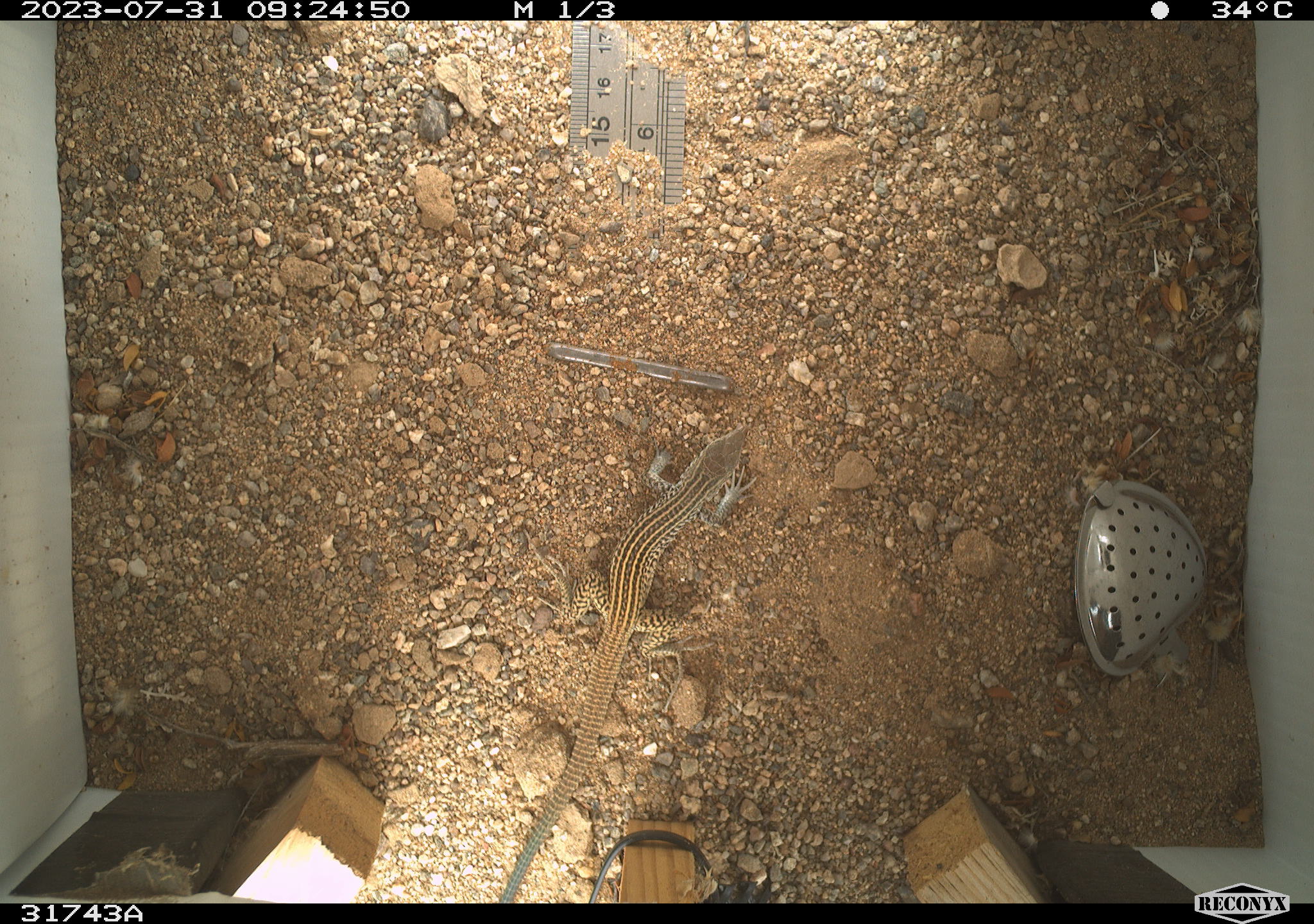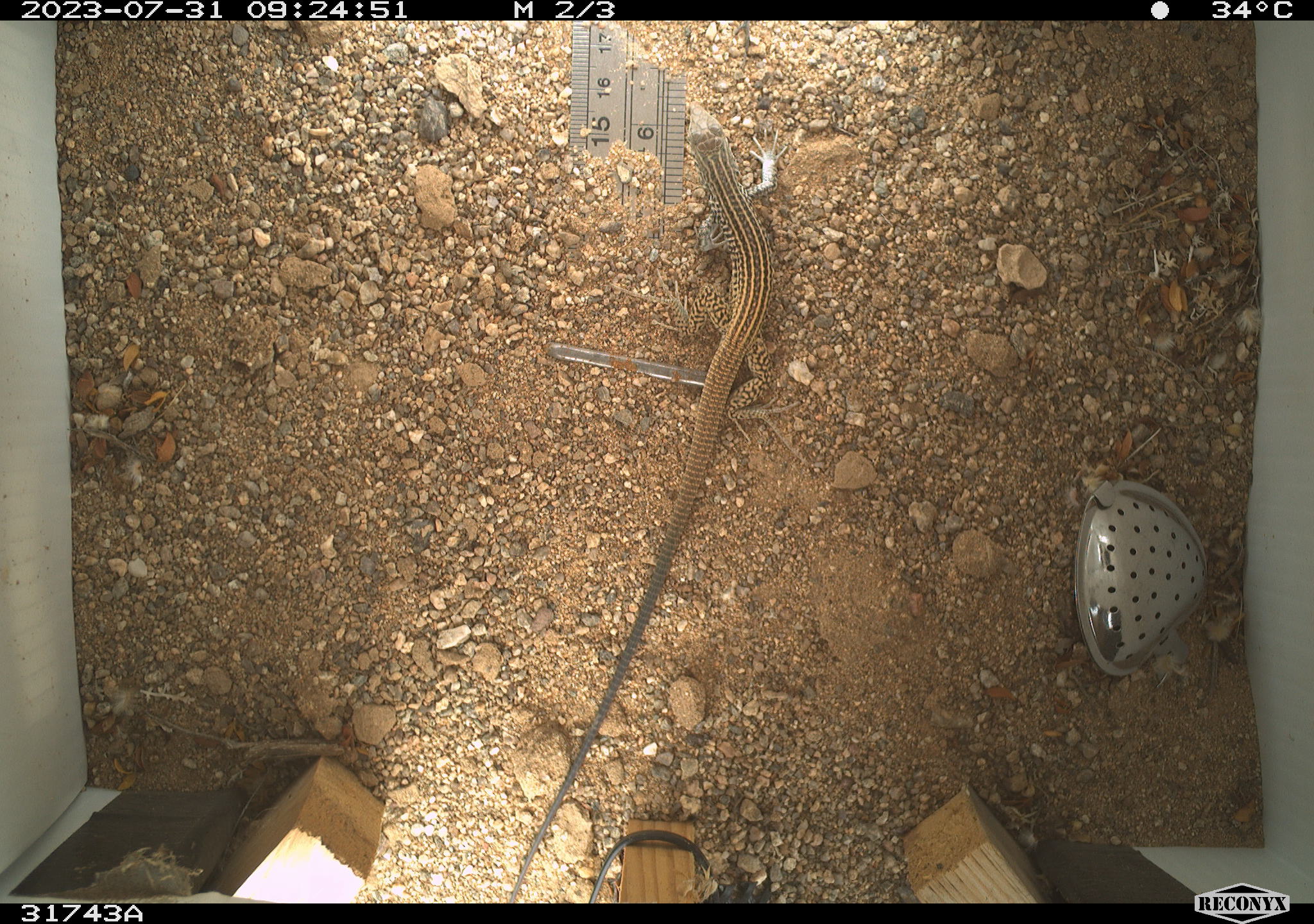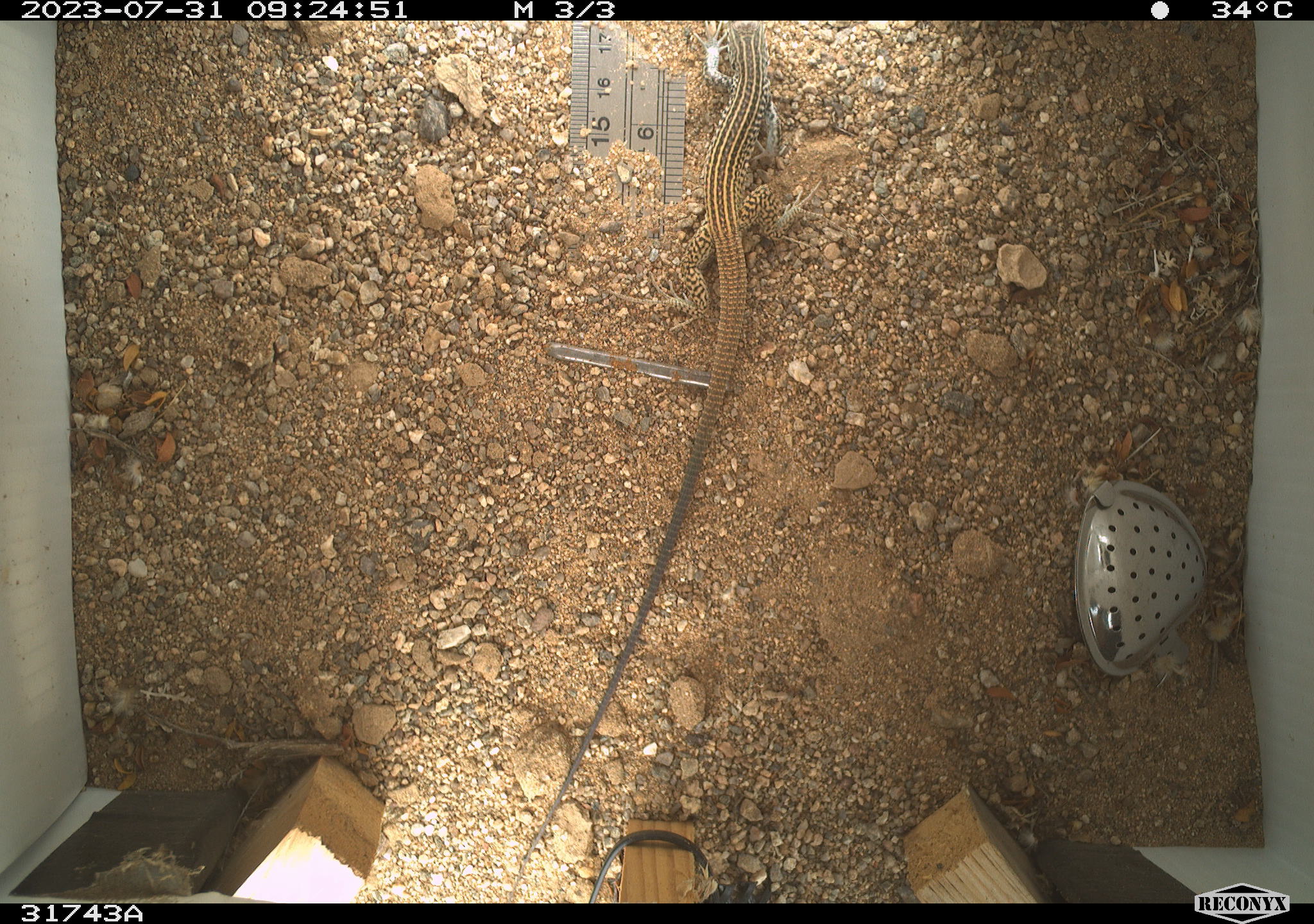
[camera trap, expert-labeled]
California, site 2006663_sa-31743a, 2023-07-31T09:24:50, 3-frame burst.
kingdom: Animalia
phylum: Chordata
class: Reptilia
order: Squamata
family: Teiidae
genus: Aspidoscelis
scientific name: Aspidoscelis tigris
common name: western whiptail